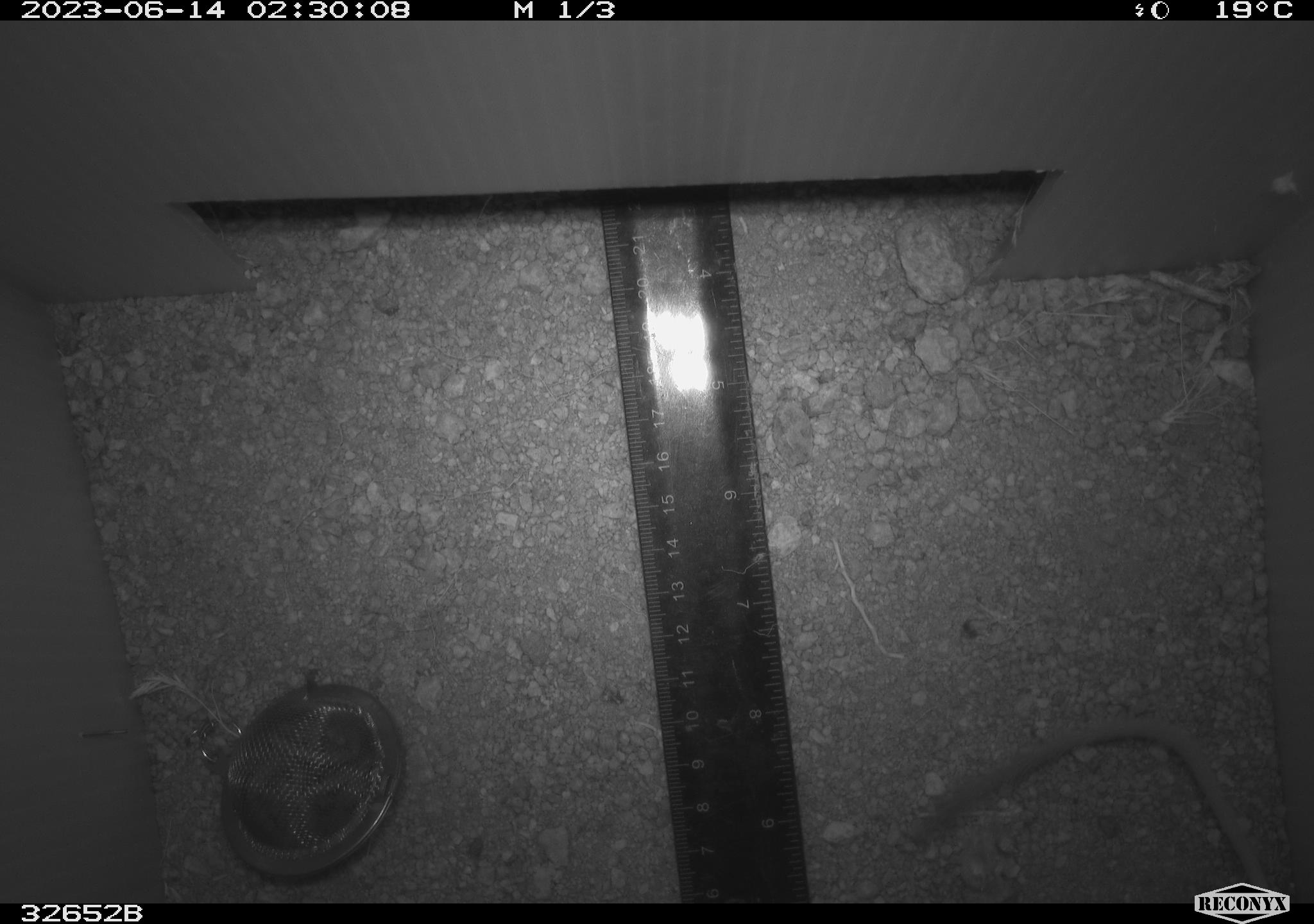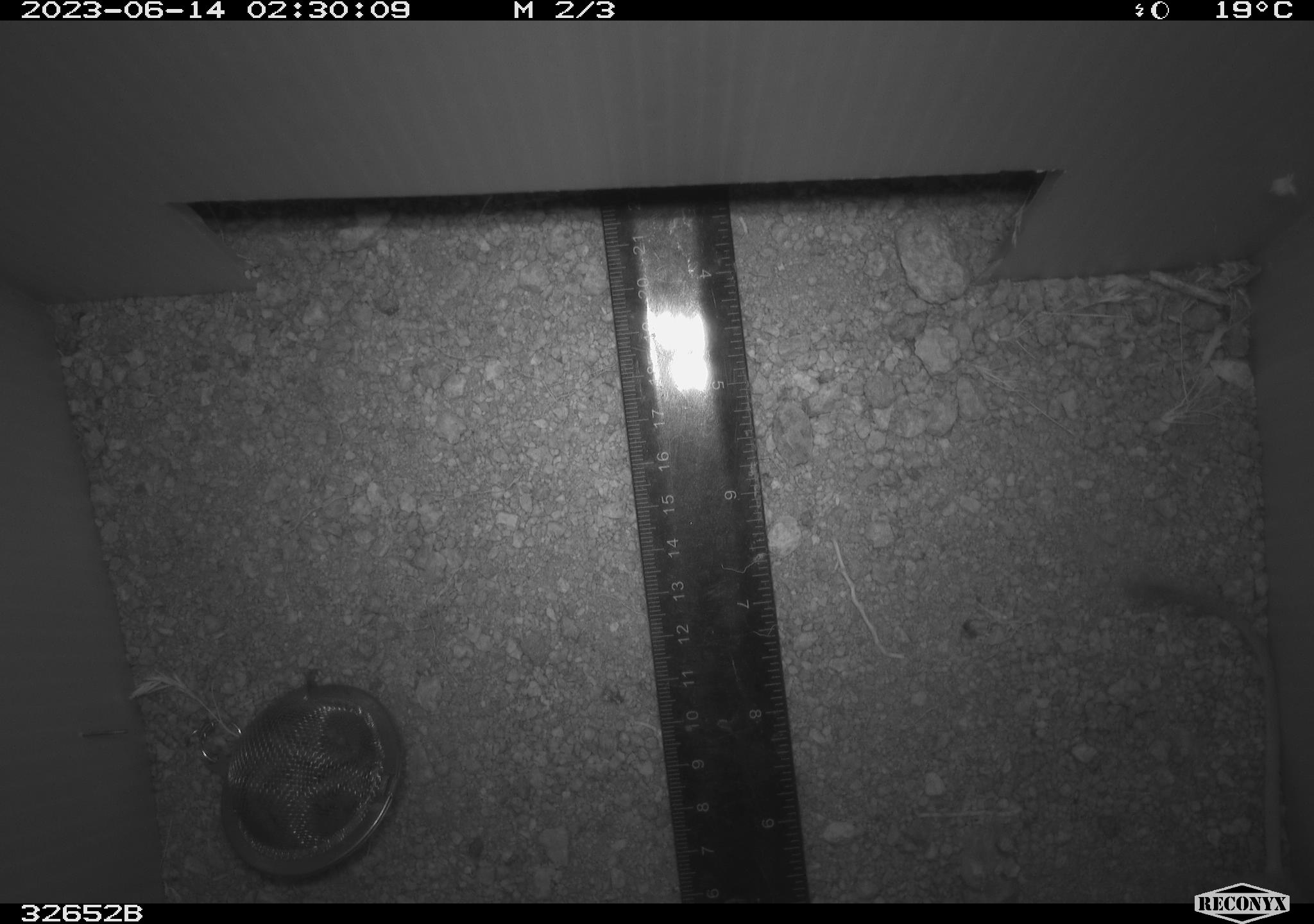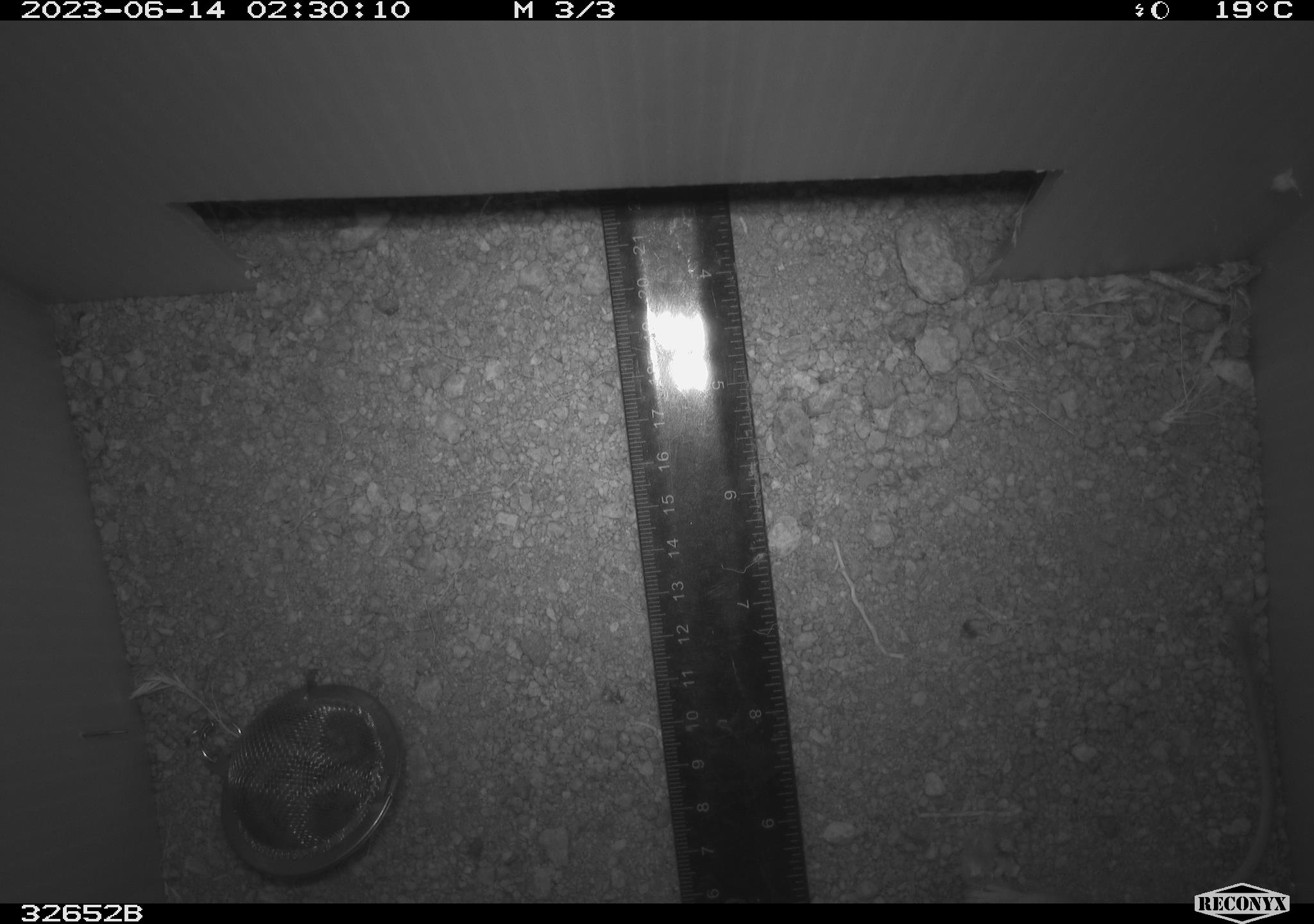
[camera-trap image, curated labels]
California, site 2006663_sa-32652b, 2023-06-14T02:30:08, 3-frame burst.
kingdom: Animalia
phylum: Chordata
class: Mammalia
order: Rodentia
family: Heteromyidae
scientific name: Heteromyidae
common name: kangaroo rats and pocket mice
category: heteromyidae family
Heteromyidae family (kangaroo rats and pocket mice) (Heteromyidae).